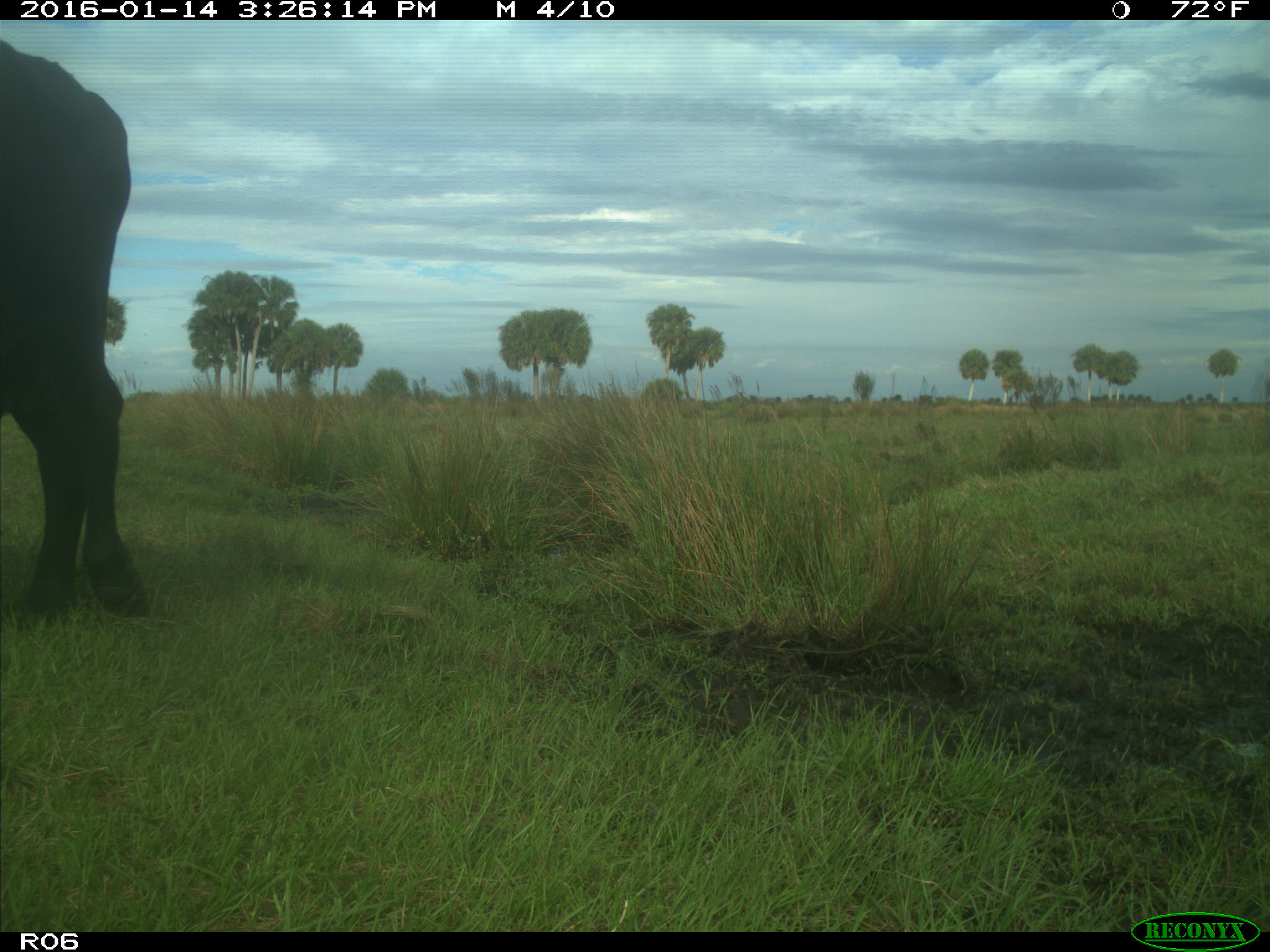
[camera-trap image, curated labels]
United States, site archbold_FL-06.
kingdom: Animalia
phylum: Chordata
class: Mammalia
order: Artiodactyla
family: Bovidae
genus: Bos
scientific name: Bos taurus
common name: domestic cow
Bos taurus (domestic cow).